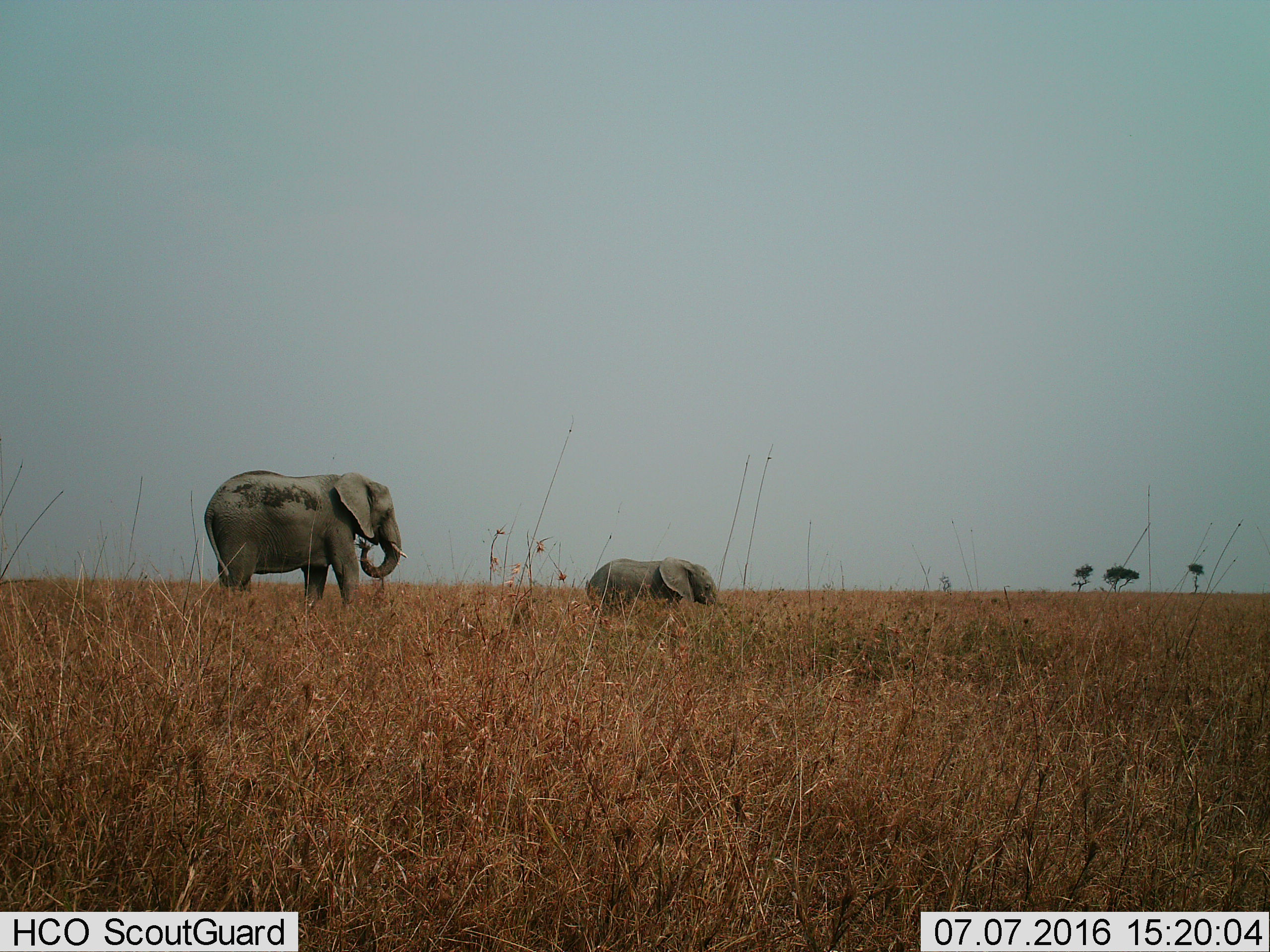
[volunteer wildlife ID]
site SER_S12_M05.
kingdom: Animalia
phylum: Chordata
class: Mammalia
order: Proboscidea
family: Elephantidae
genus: Loxodonta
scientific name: Loxodonta africana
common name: african bush elephant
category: elephant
Elephant (african bush elephant) (Loxodonta africana), count 2. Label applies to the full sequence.